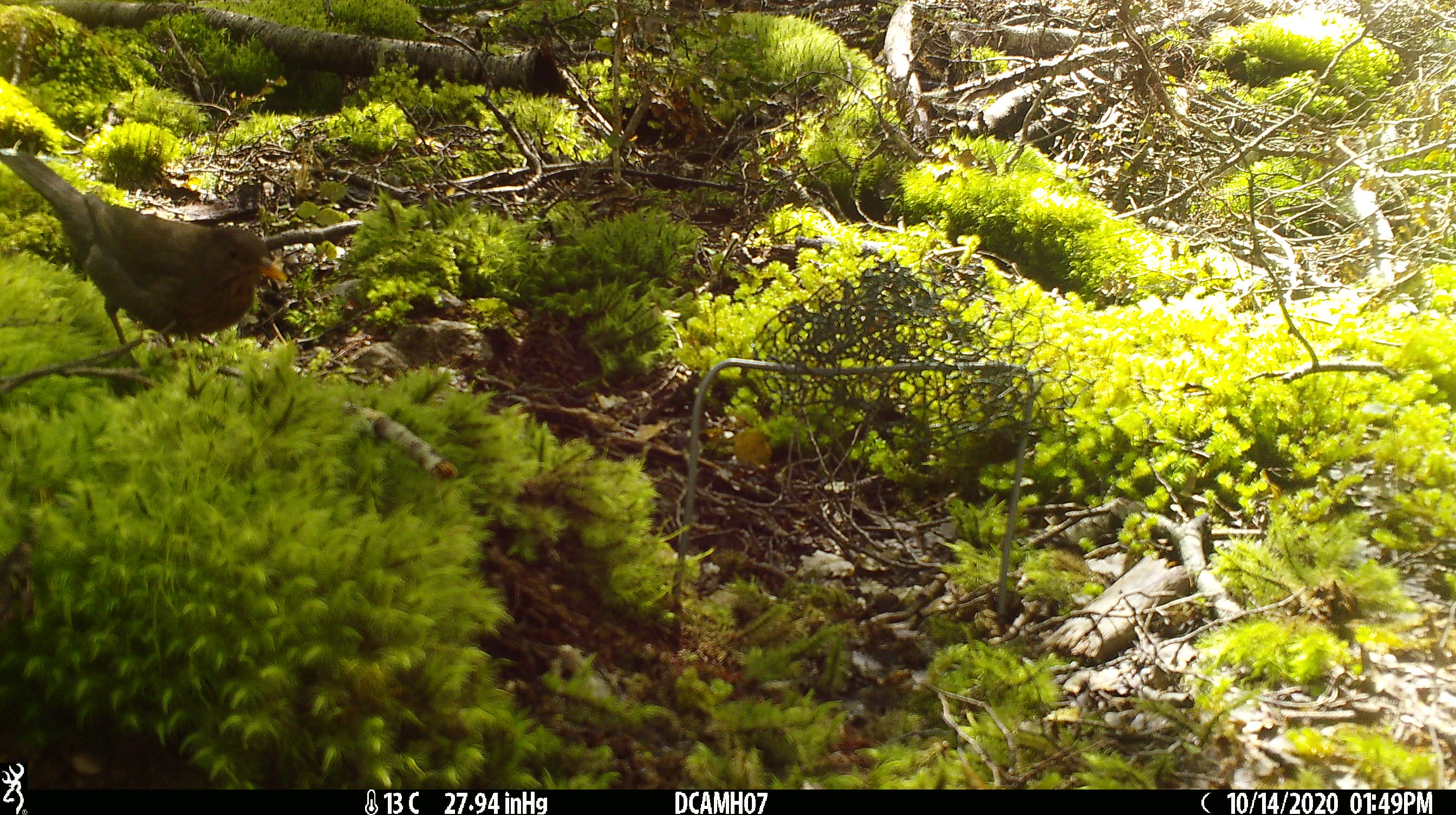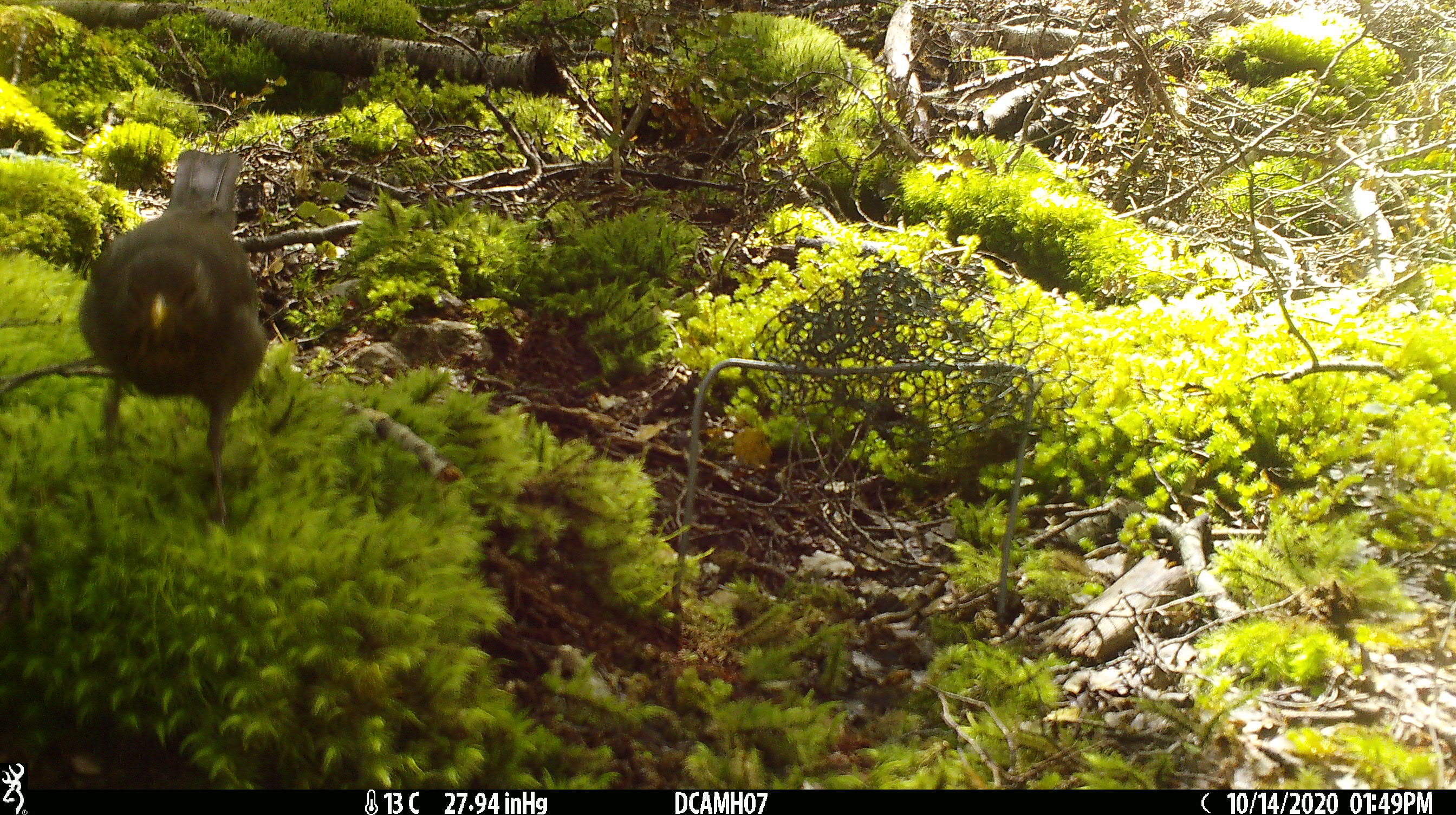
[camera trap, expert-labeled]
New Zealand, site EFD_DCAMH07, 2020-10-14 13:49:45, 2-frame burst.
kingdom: Animalia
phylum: Chordata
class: Aves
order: Passeriformes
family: Turdidae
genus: Turdus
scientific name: Turdus merula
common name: eurasian blackbird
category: blackbird